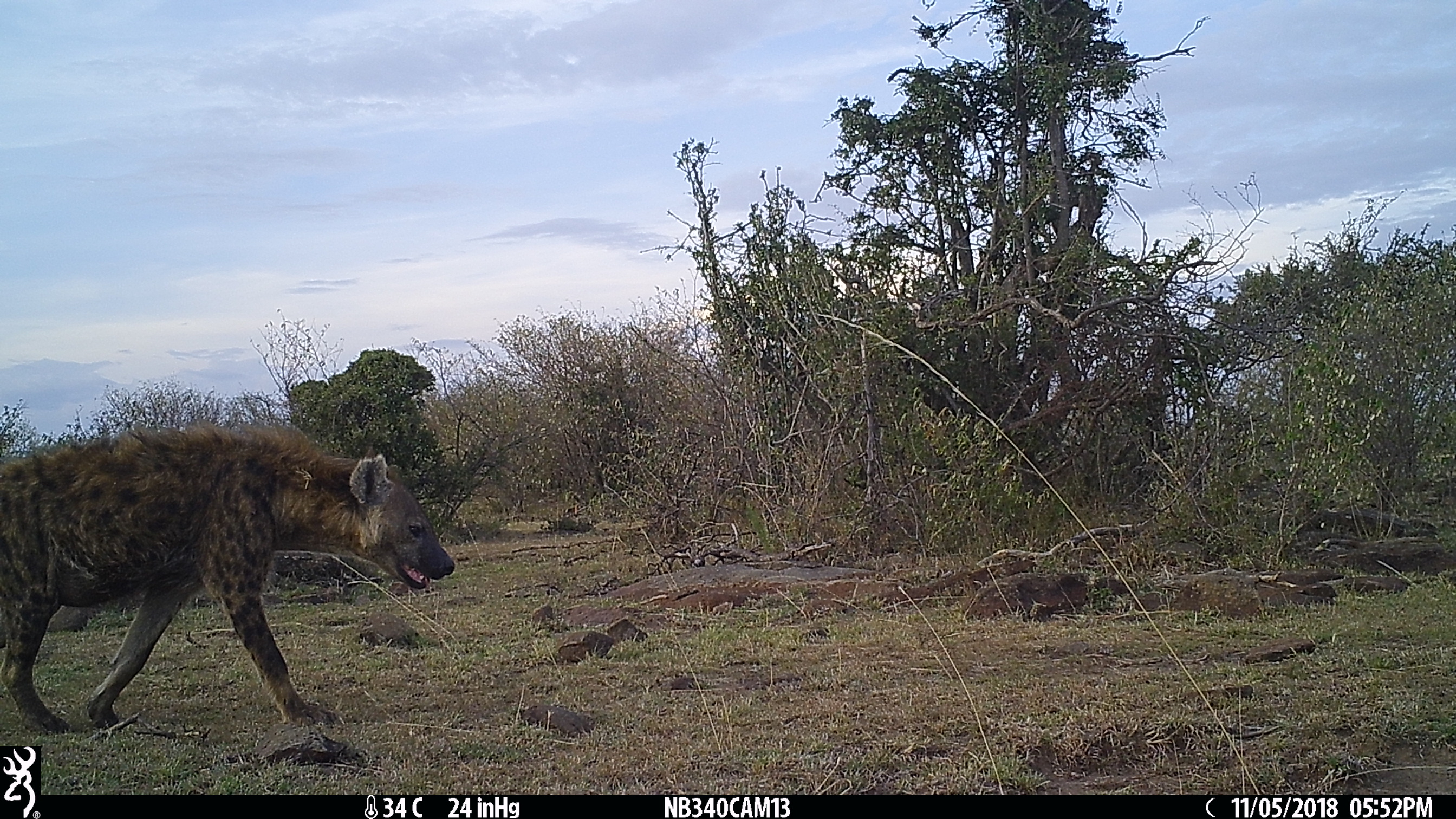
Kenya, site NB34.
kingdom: Animalia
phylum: Chordata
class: Mammalia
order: Carnivora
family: Hyaenidae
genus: Crocuta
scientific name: Crocuta crocuta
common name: spotted hyena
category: hyena spotted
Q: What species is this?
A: Hyena spotted (spotted hyena) (Crocuta crocuta).